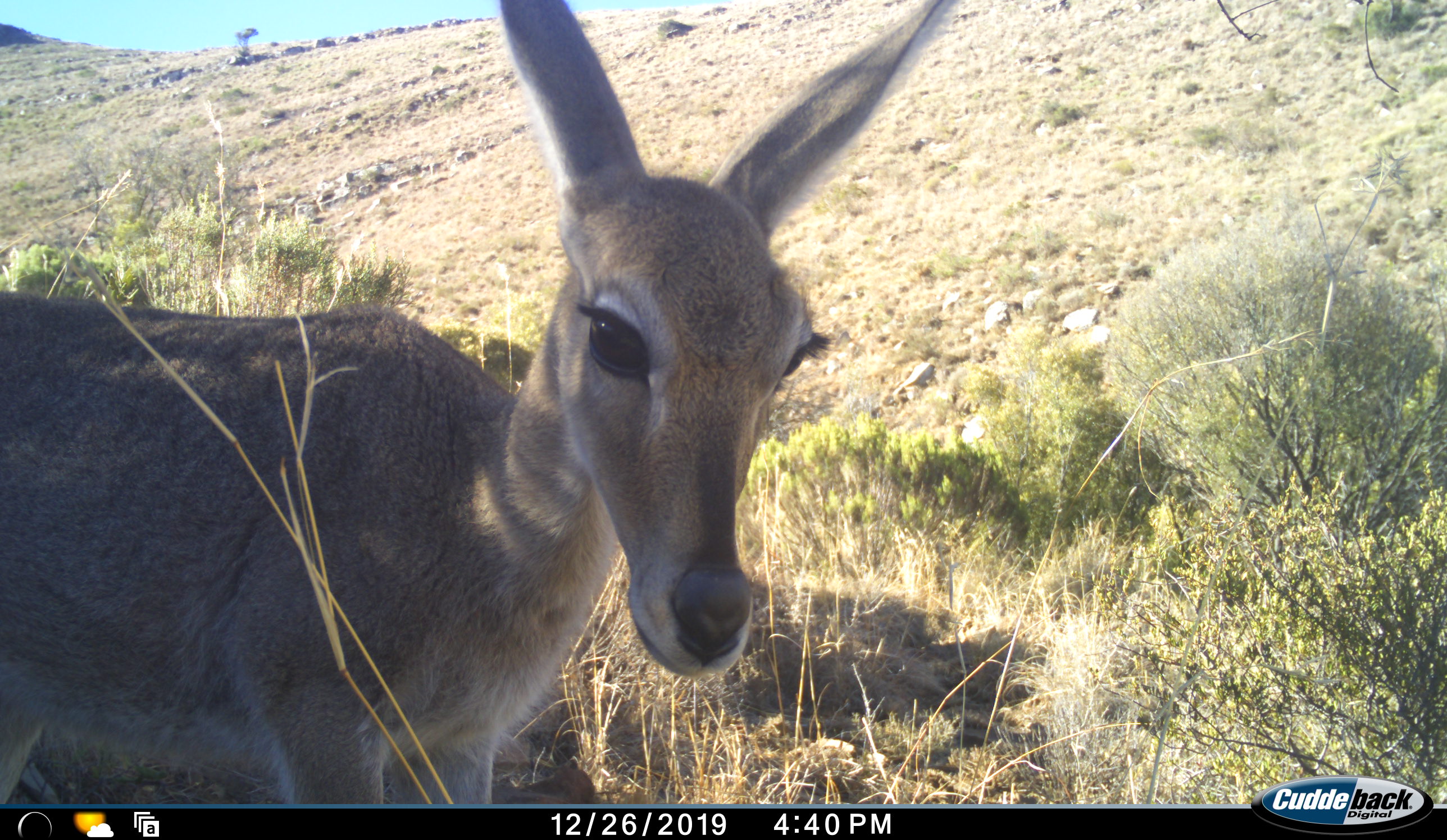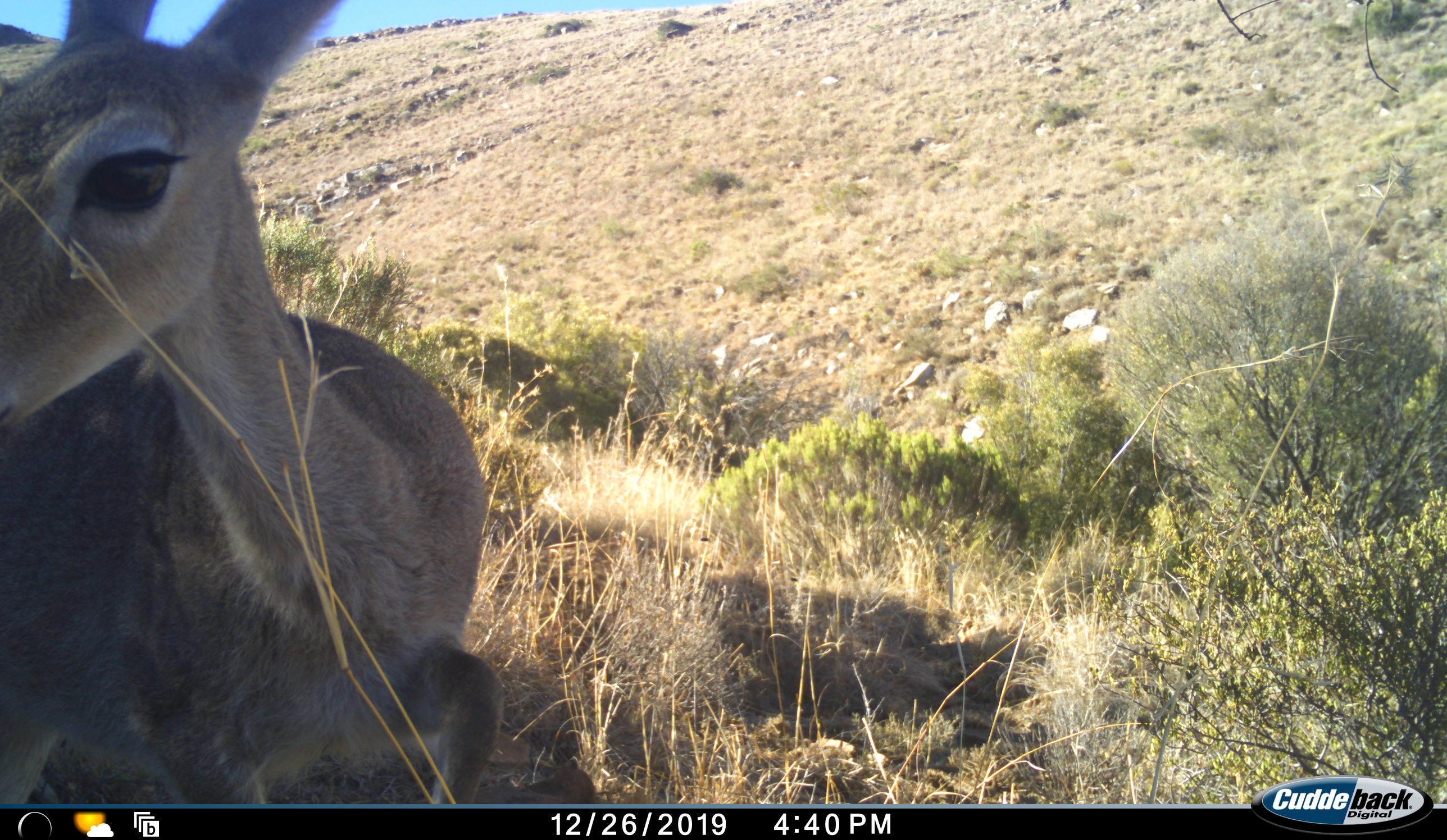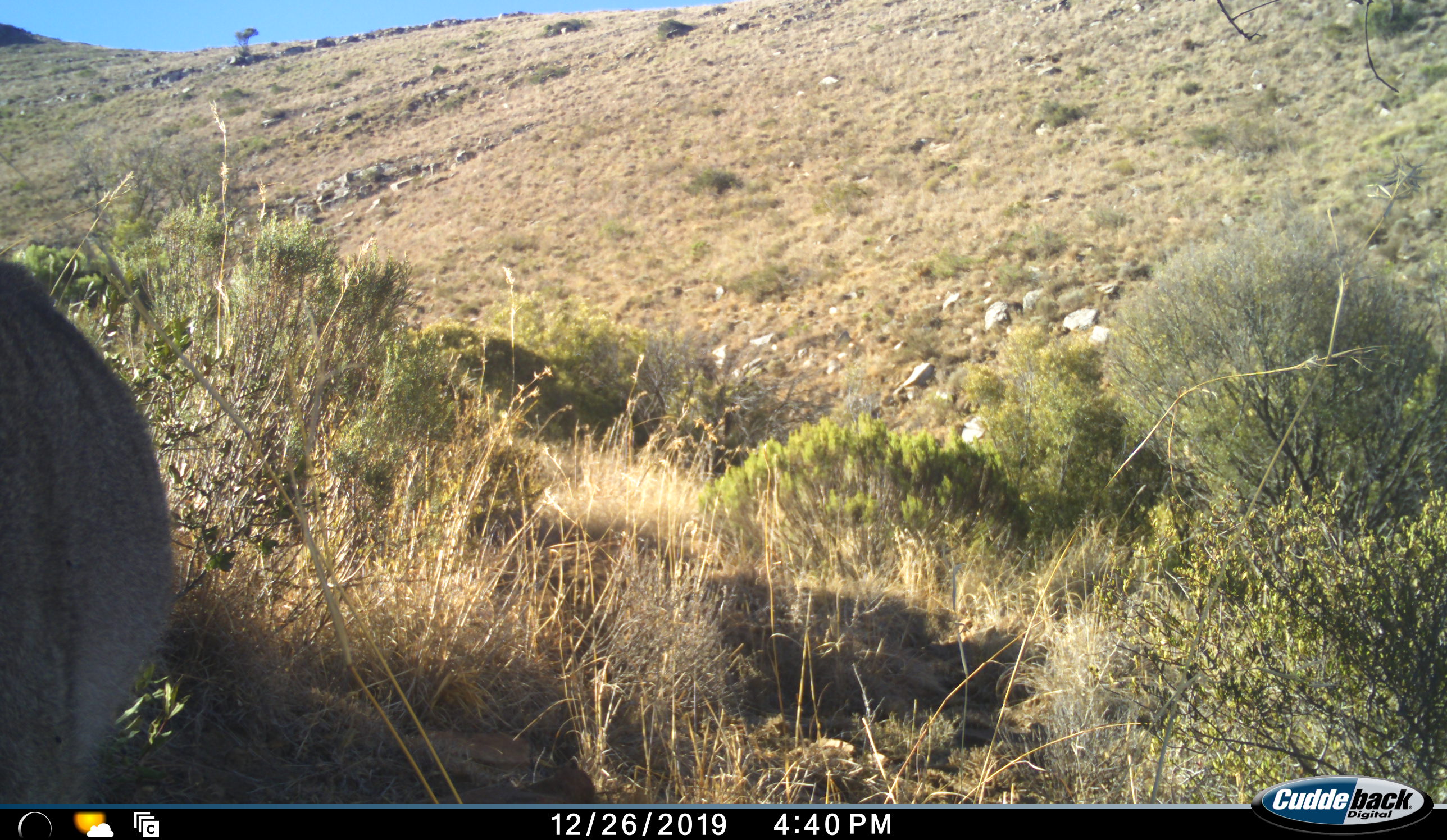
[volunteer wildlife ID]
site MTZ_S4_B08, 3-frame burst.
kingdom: Animalia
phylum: Chordata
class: Mammalia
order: Artiodactyla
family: Bovidae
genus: Pelea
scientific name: Pelea capreolus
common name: grey rhebok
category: rhebokgrey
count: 1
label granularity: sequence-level